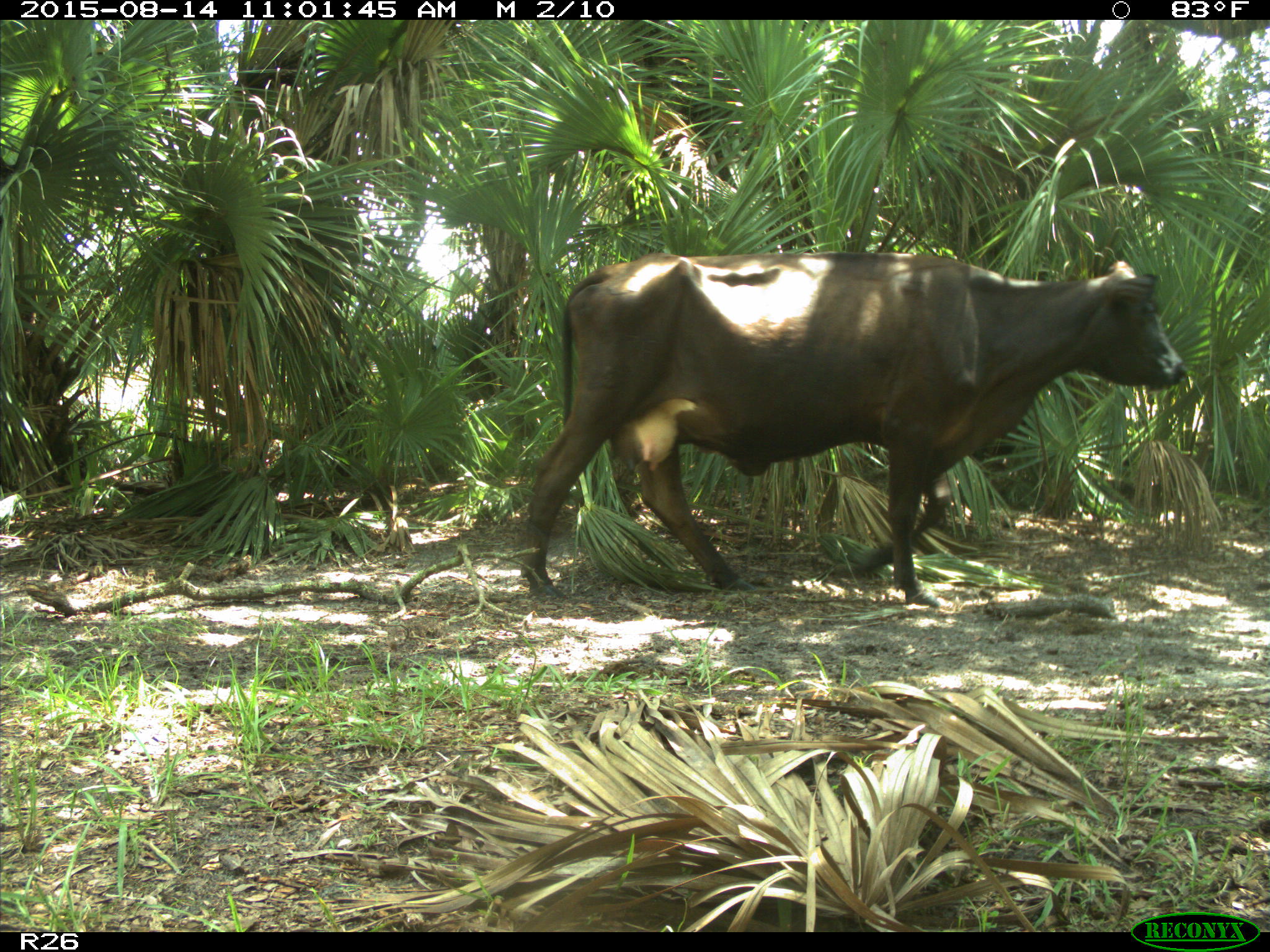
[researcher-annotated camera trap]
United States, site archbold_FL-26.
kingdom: Animalia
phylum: Chordata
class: Mammalia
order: Artiodactyla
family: Bovidae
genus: Bos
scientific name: Bos taurus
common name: domestic cow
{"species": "Bos taurus (domestic cow)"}